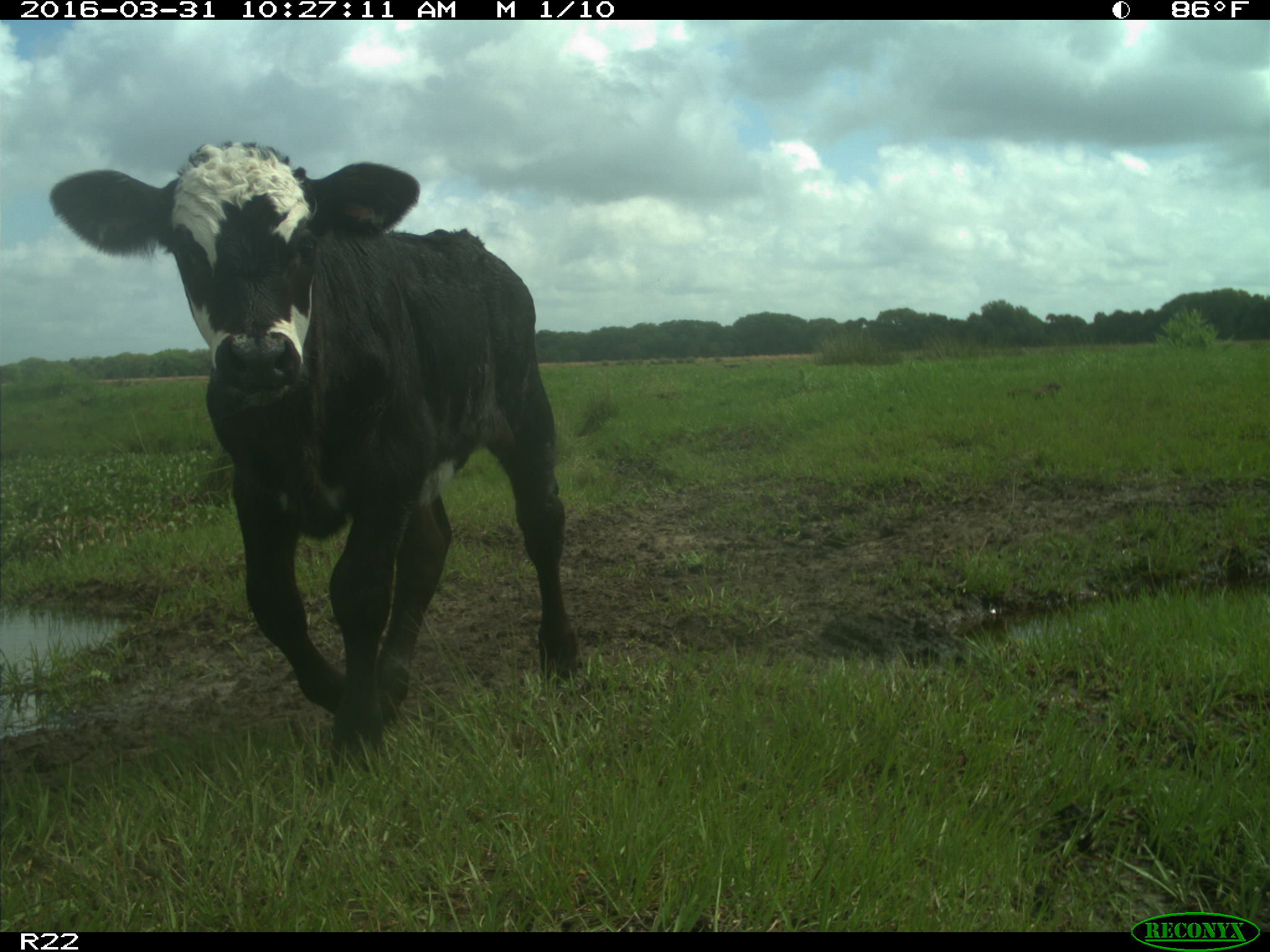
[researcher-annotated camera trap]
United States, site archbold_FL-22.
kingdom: Animalia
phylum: Chordata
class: Mammalia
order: Artiodactyla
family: Bovidae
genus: Bos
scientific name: Bos taurus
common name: domestic cow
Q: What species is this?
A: Bos taurus (domestic cow).